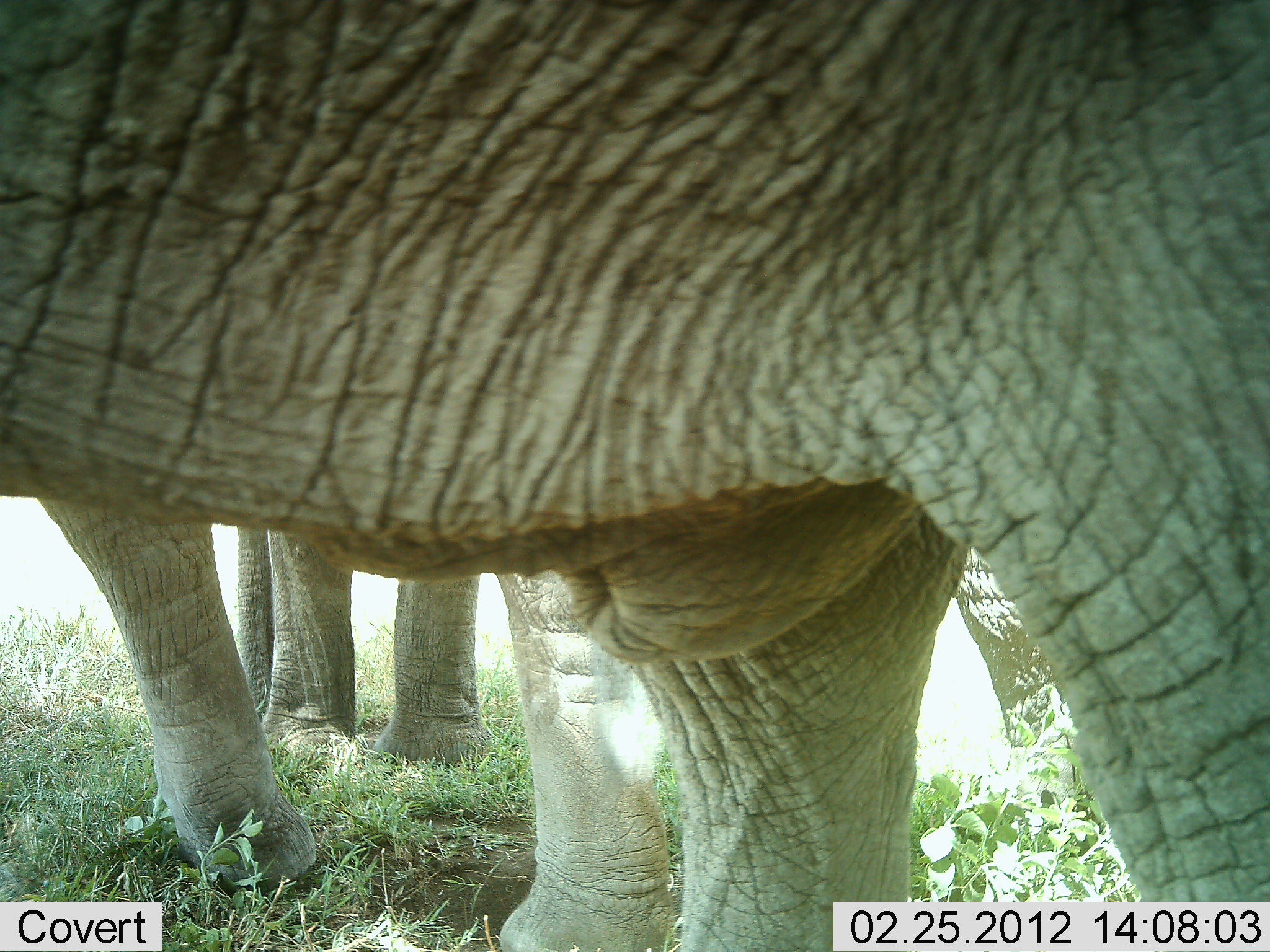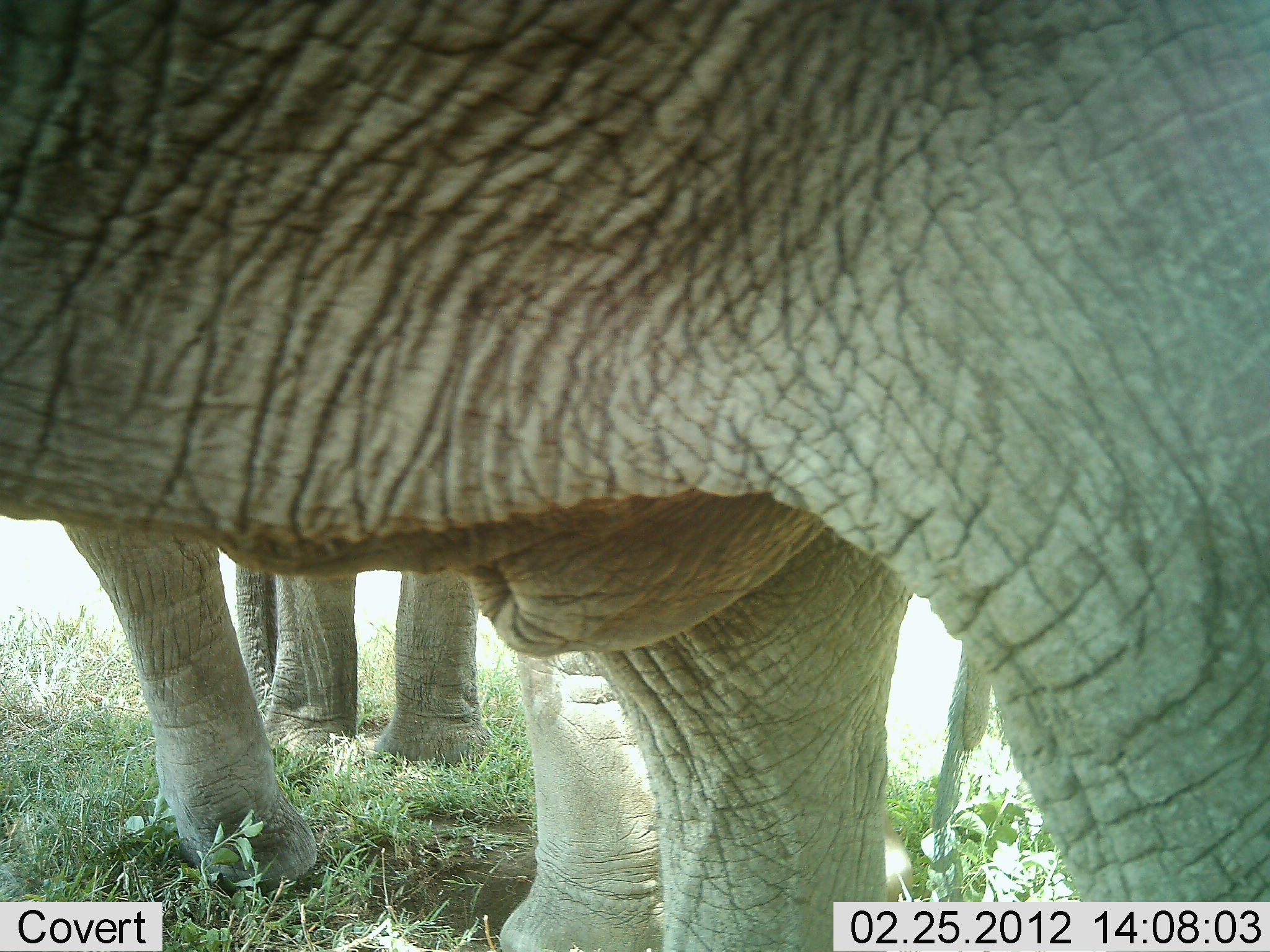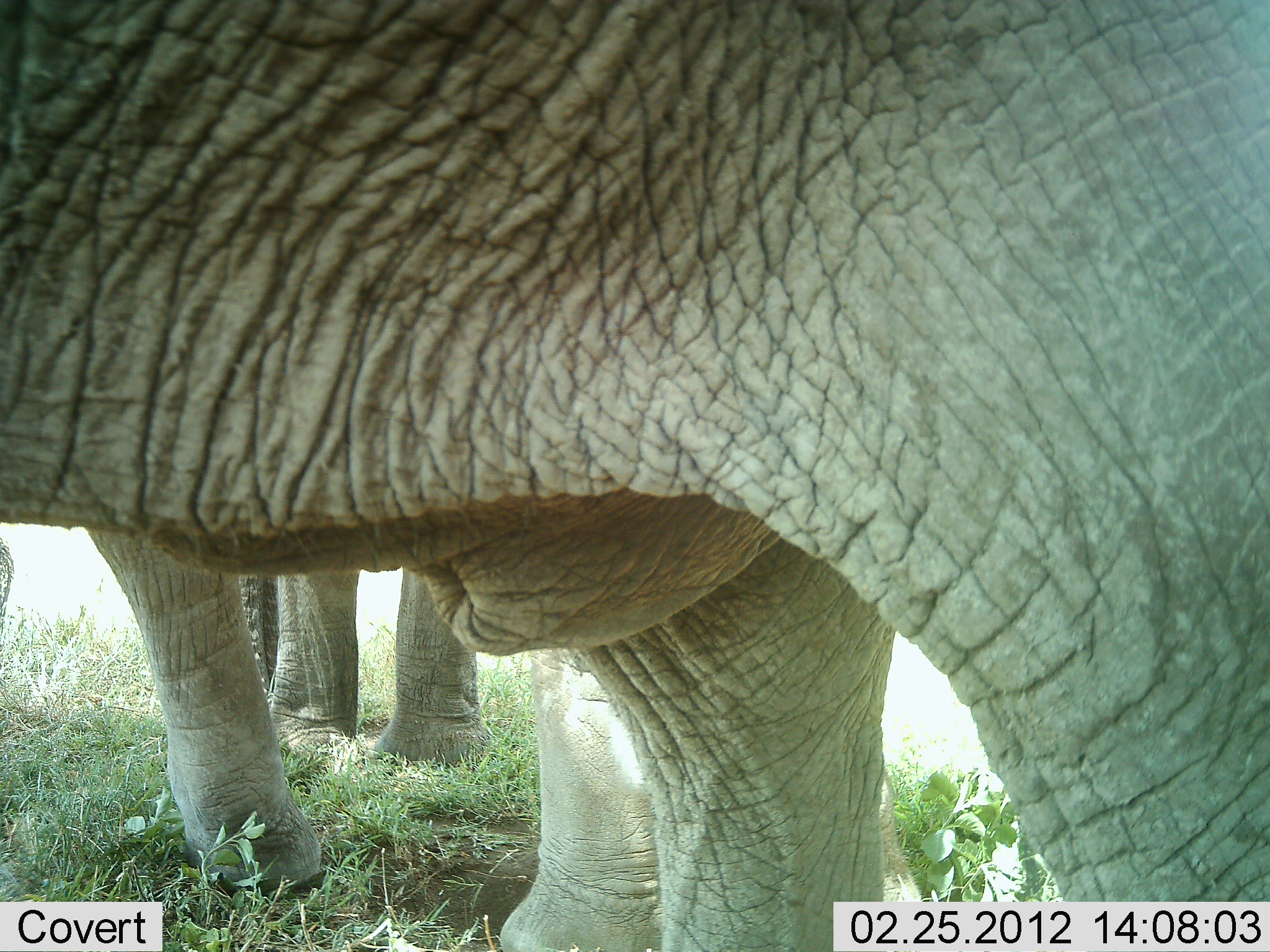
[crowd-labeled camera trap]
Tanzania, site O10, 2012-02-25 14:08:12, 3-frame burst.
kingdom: Animalia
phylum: Chordata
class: Mammalia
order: Proboscidea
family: Elephantidae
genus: Loxodonta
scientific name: Loxodonta africana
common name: african bush elephant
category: elephant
Elephant (african bush elephant) (Loxodonta africana), count 3. Behavior (volunteer vote fractions): standing 86%, resting 0%, moving 14%, interacting 0%. Young present (vote fraction): 0%. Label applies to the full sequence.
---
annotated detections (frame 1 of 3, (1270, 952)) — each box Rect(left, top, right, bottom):
animal: Rect(2, 1, 1269, 952); Rect(27, 474, 1126, 950); Rect(219, 507, 490, 772)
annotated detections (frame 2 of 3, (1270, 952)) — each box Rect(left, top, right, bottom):
animal: Rect(0, 1, 1270, 952); Rect(45, 495, 999, 949); Rect(233, 546, 490, 779)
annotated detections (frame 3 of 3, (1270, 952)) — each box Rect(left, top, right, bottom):
animal: Rect(1, 1, 1270, 947); Rect(79, 519, 935, 952); Rect(219, 546, 495, 777)